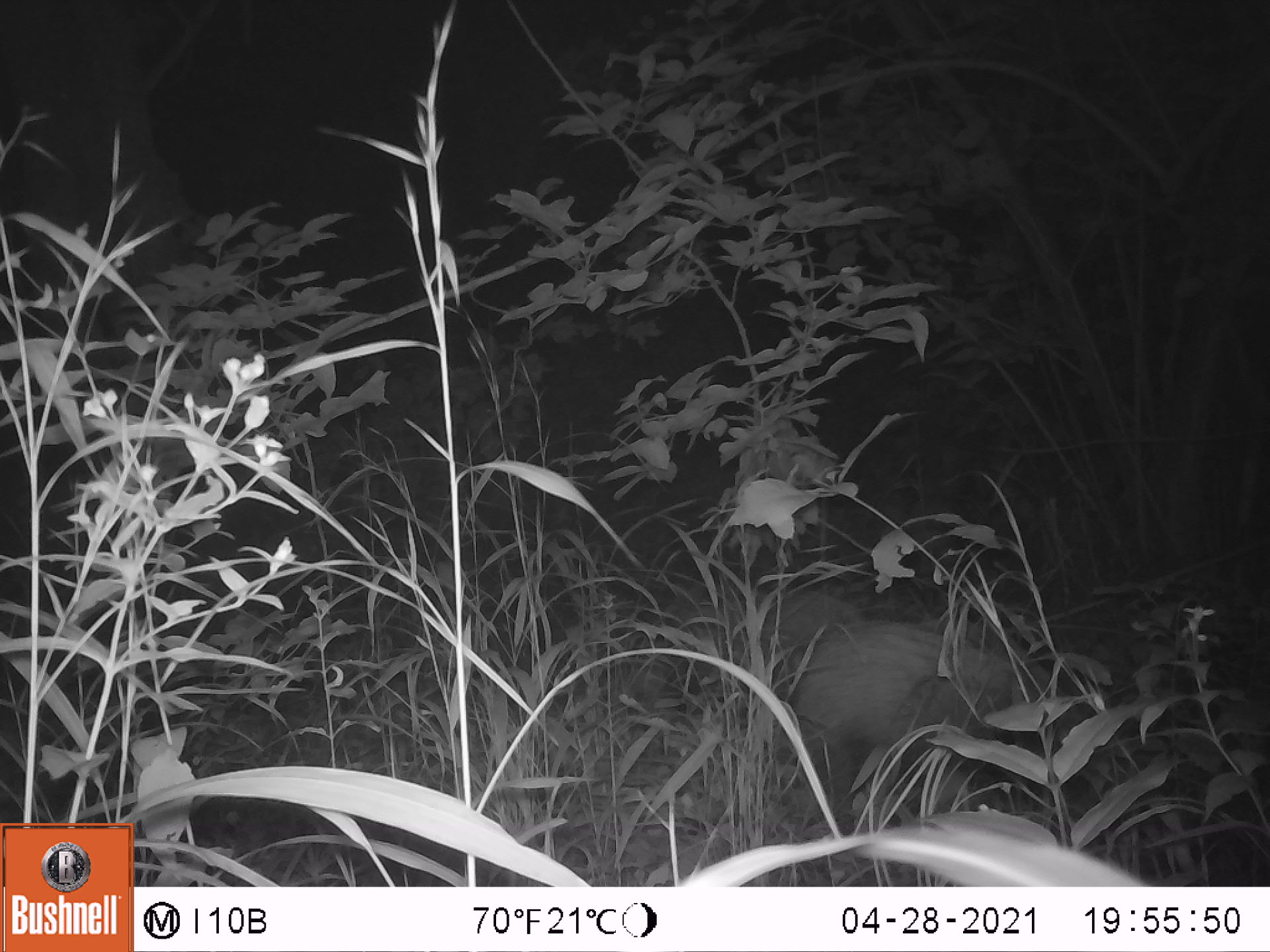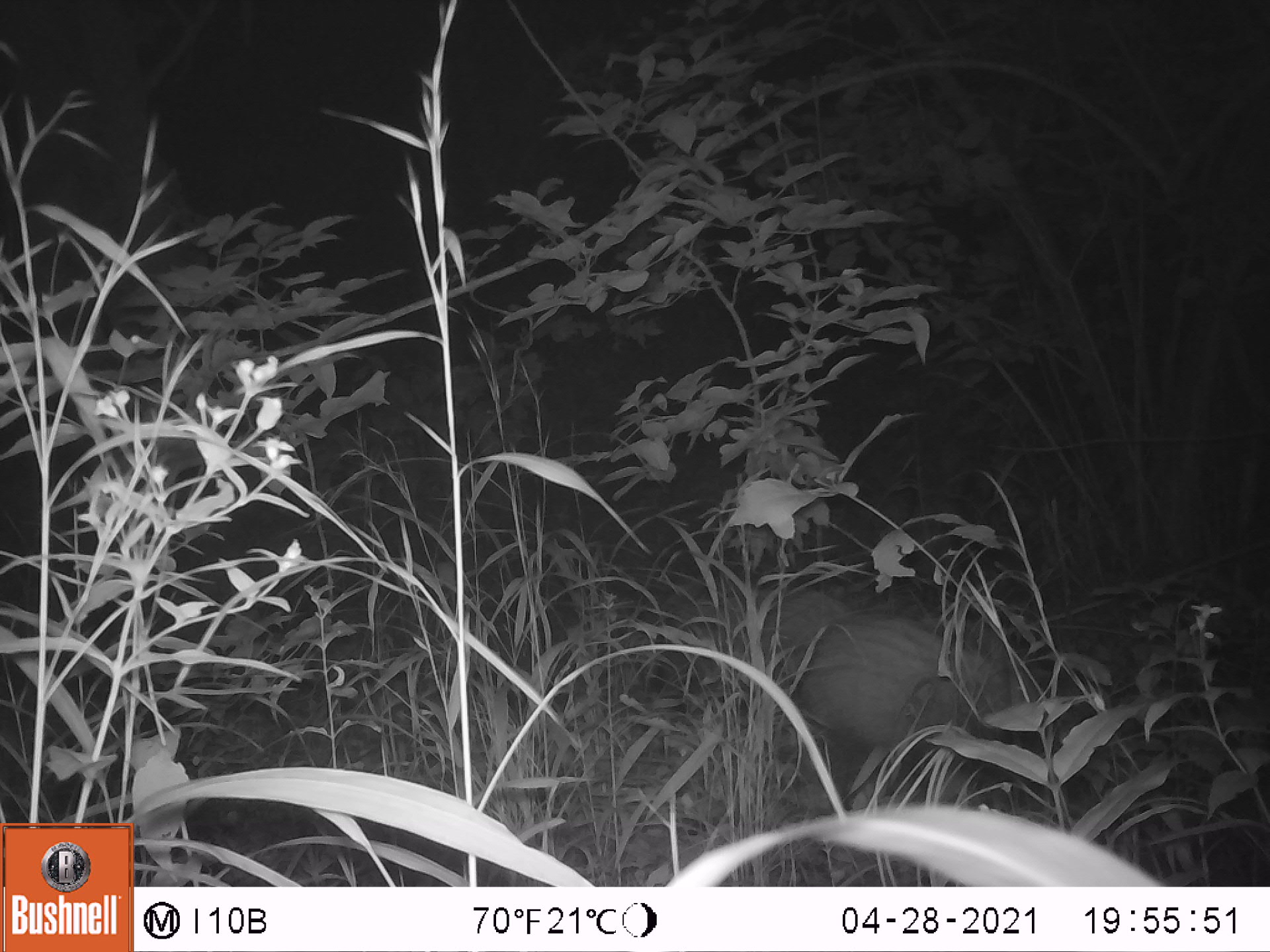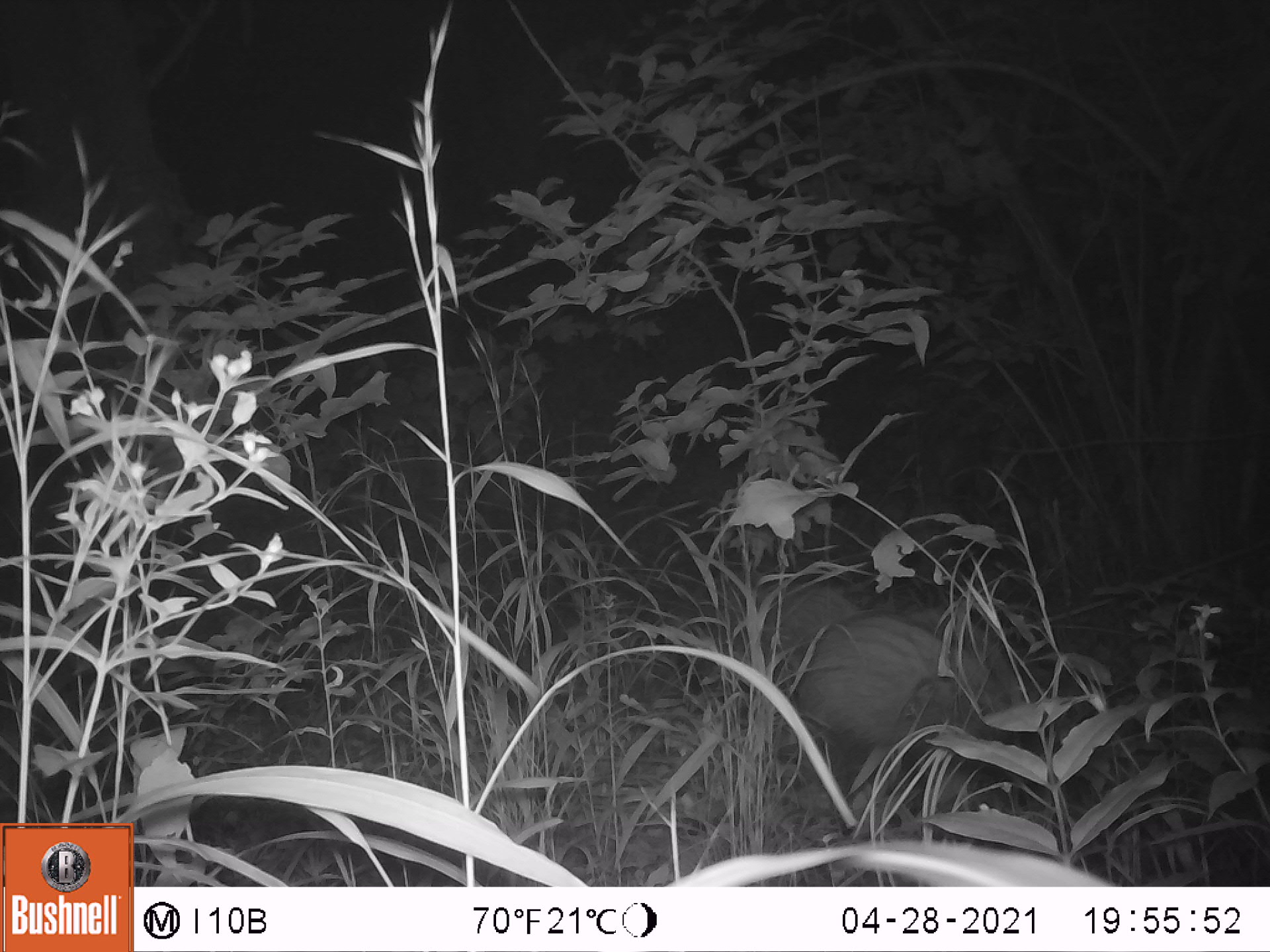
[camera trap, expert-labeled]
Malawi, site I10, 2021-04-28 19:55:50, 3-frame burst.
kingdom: Animalia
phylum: Chordata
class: Mammalia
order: Artiodactyla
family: Suidae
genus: Potamochoerus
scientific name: Potamochoerus larvatus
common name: bushpig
Bushpig (Potamochoerus larvatus), count 1.